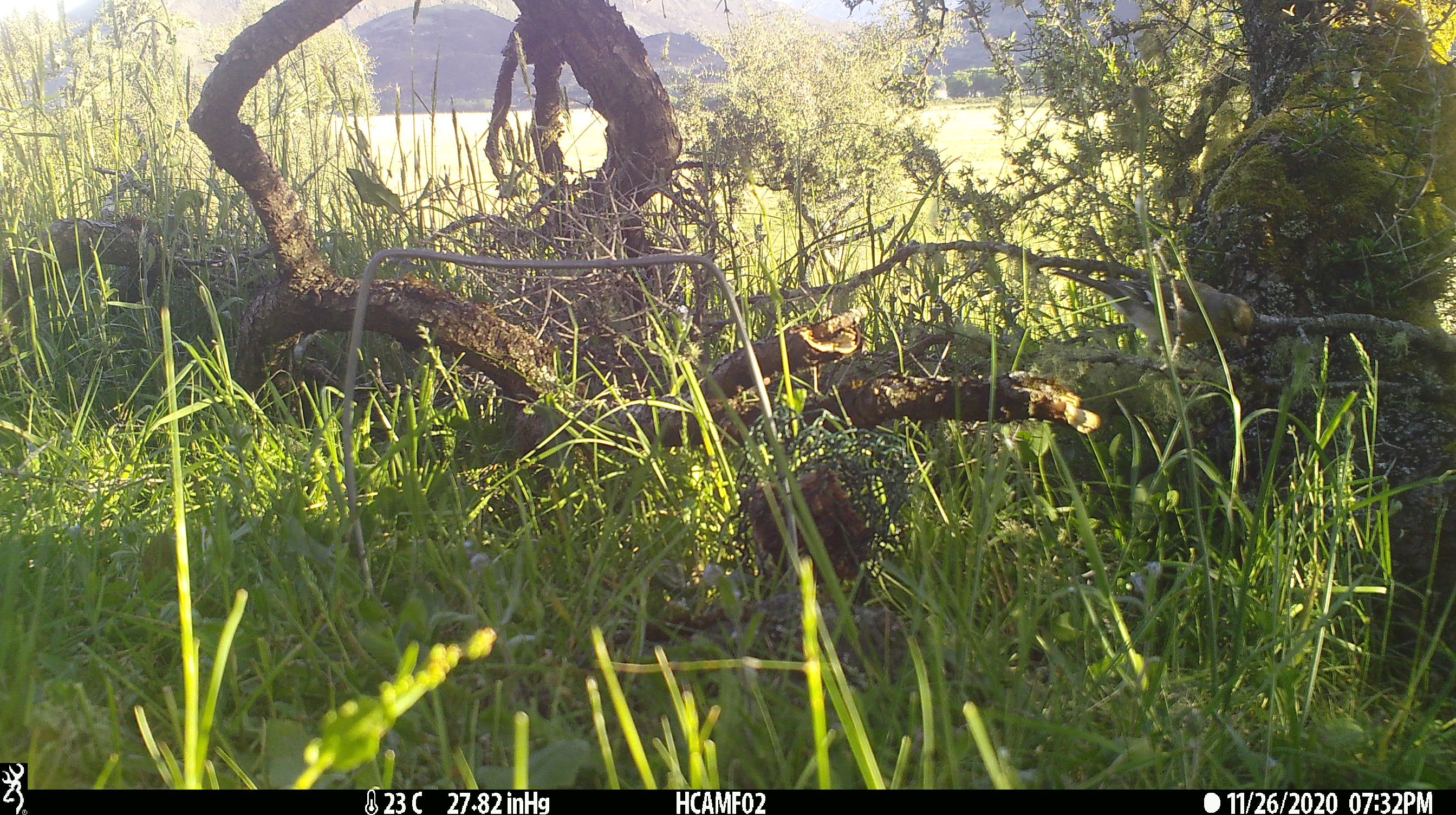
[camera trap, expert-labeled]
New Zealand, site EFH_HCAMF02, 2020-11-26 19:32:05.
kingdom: Animalia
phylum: Chordata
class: Aves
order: Passeriformes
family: Fringillidae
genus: Fringilla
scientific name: Fringilla coelebs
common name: common chaffinch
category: chaffinch